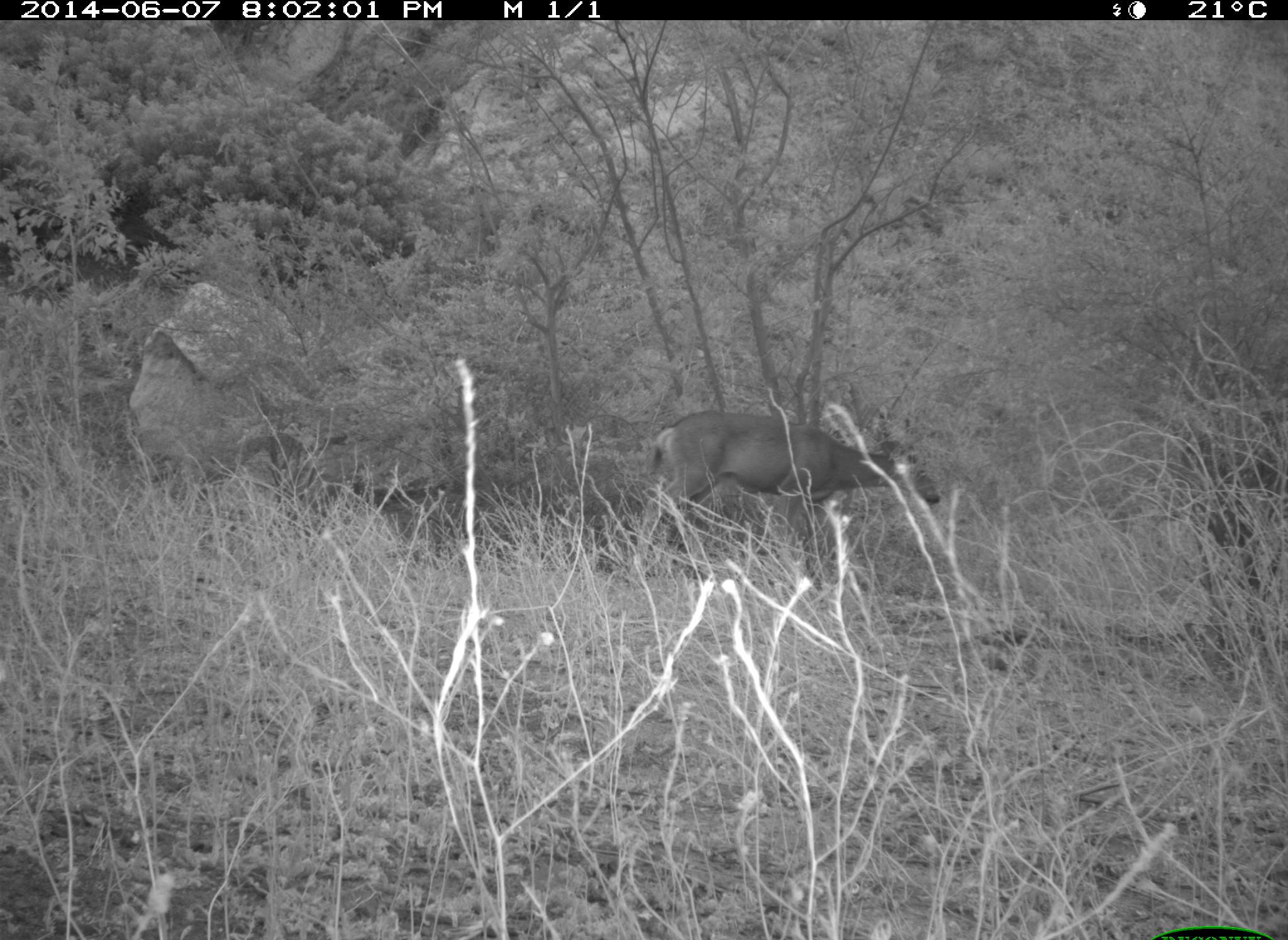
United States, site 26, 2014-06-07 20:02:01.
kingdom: Animalia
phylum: Chordata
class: Mammalia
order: Artiodactyla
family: Cervidae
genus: Odocoileus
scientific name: Odocoileus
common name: deer